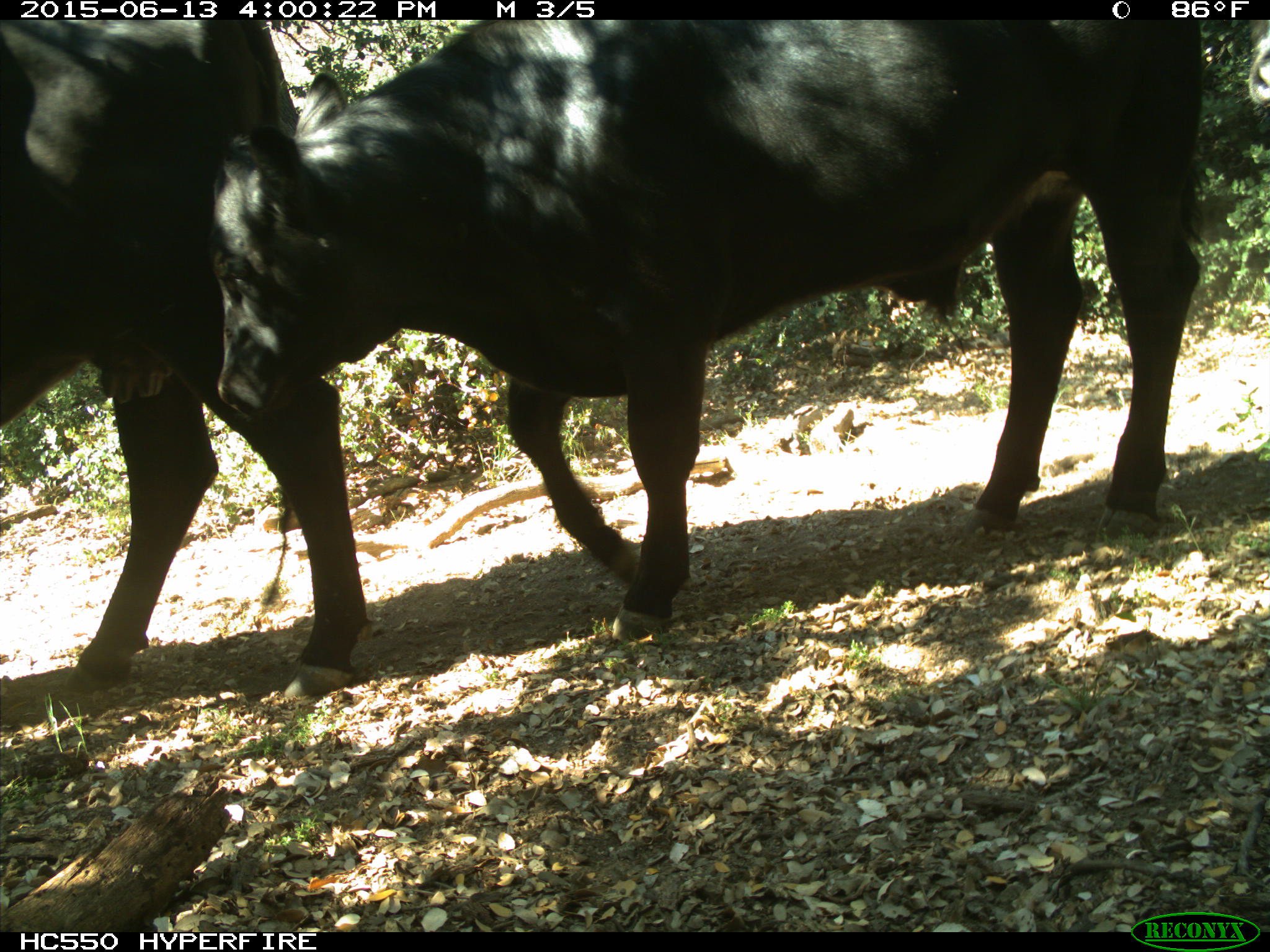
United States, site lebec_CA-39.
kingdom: Animalia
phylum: Chordata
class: Mammalia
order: Artiodactyla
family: Bovidae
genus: Bos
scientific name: Bos taurus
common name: domestic cow